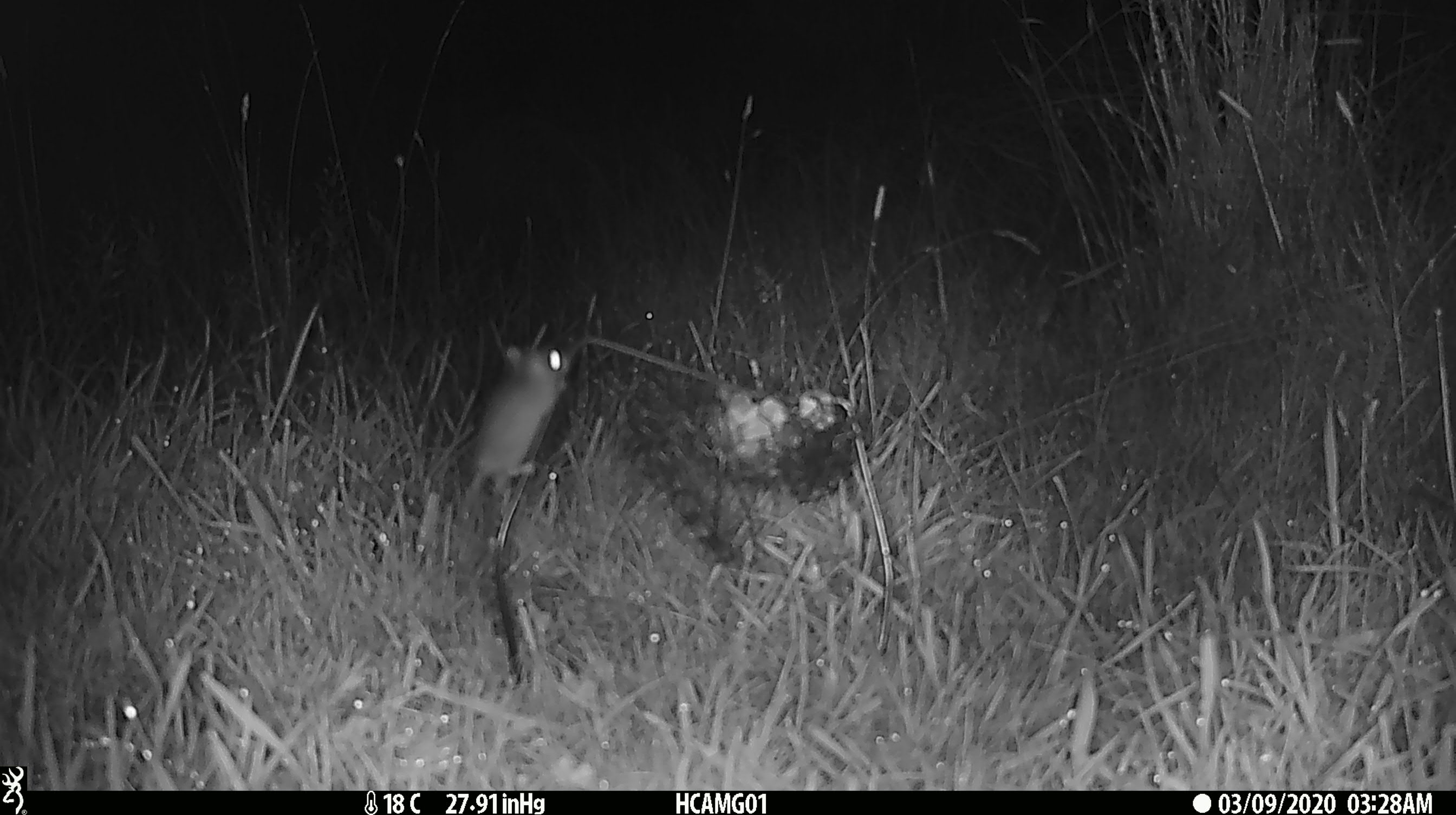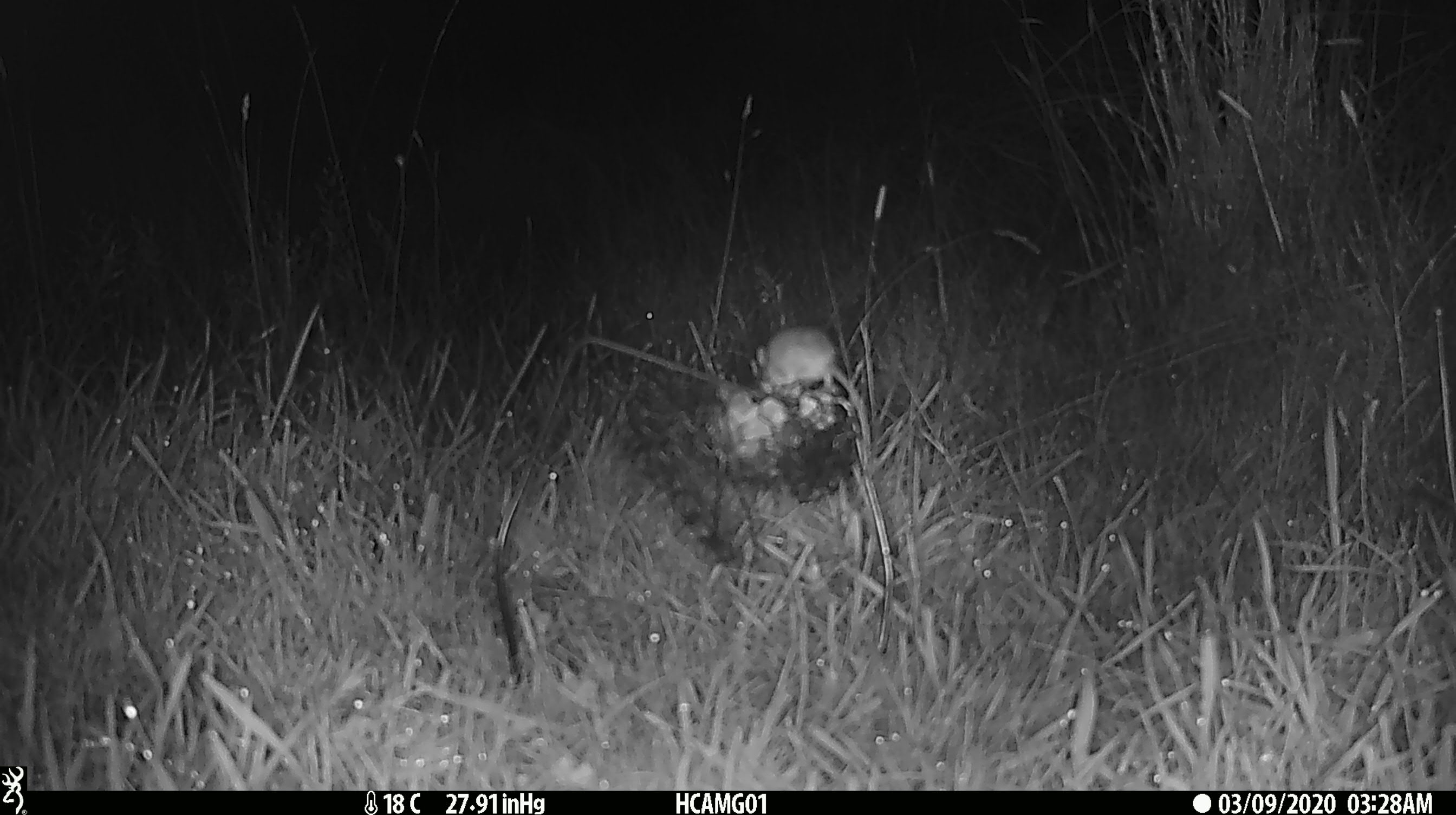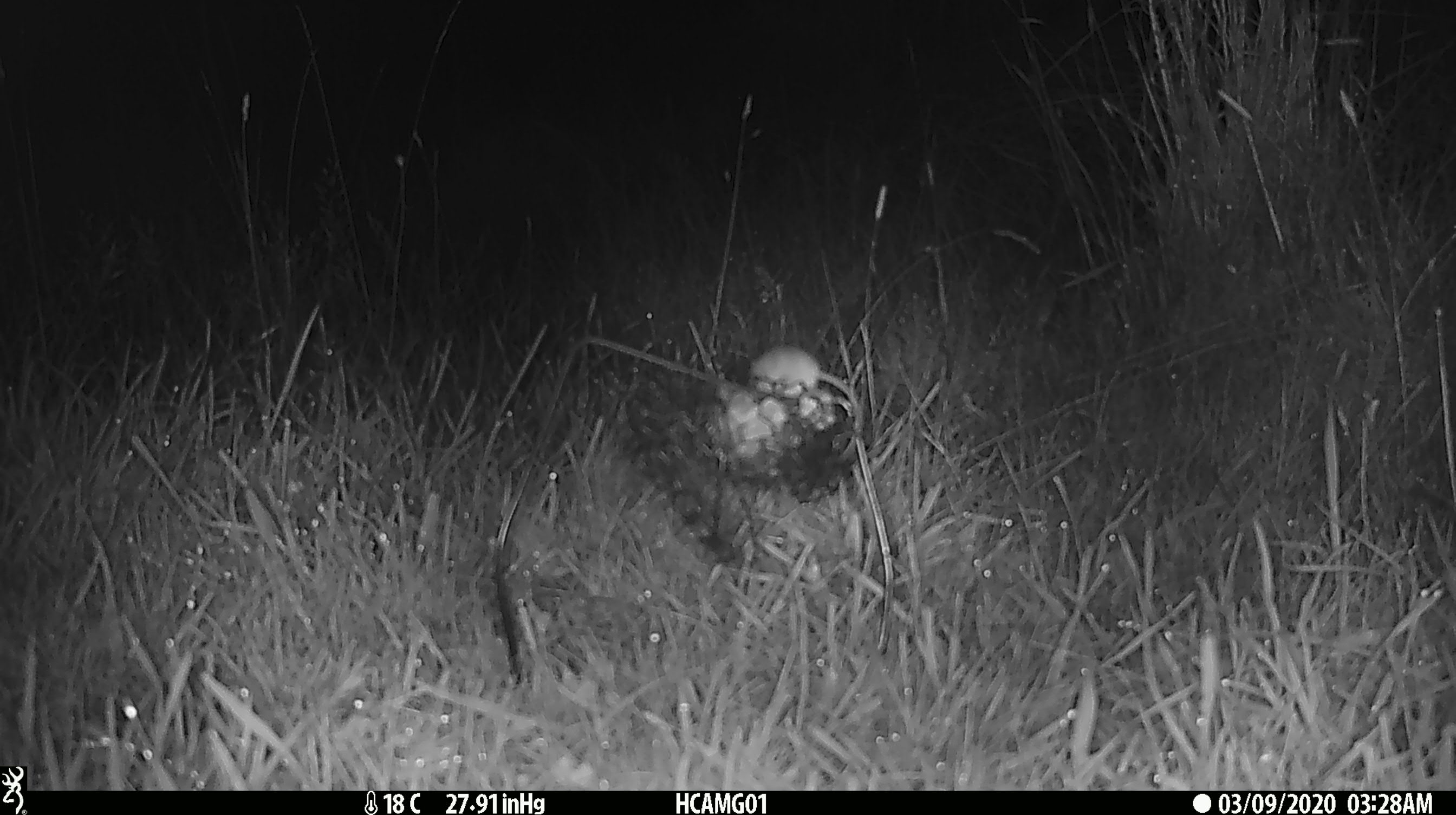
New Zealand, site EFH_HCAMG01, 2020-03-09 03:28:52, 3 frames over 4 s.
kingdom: Animalia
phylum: Chordata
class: Mammalia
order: Rodentia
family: Muridae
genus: Mus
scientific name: Mus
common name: mouse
Mouse (Mus).